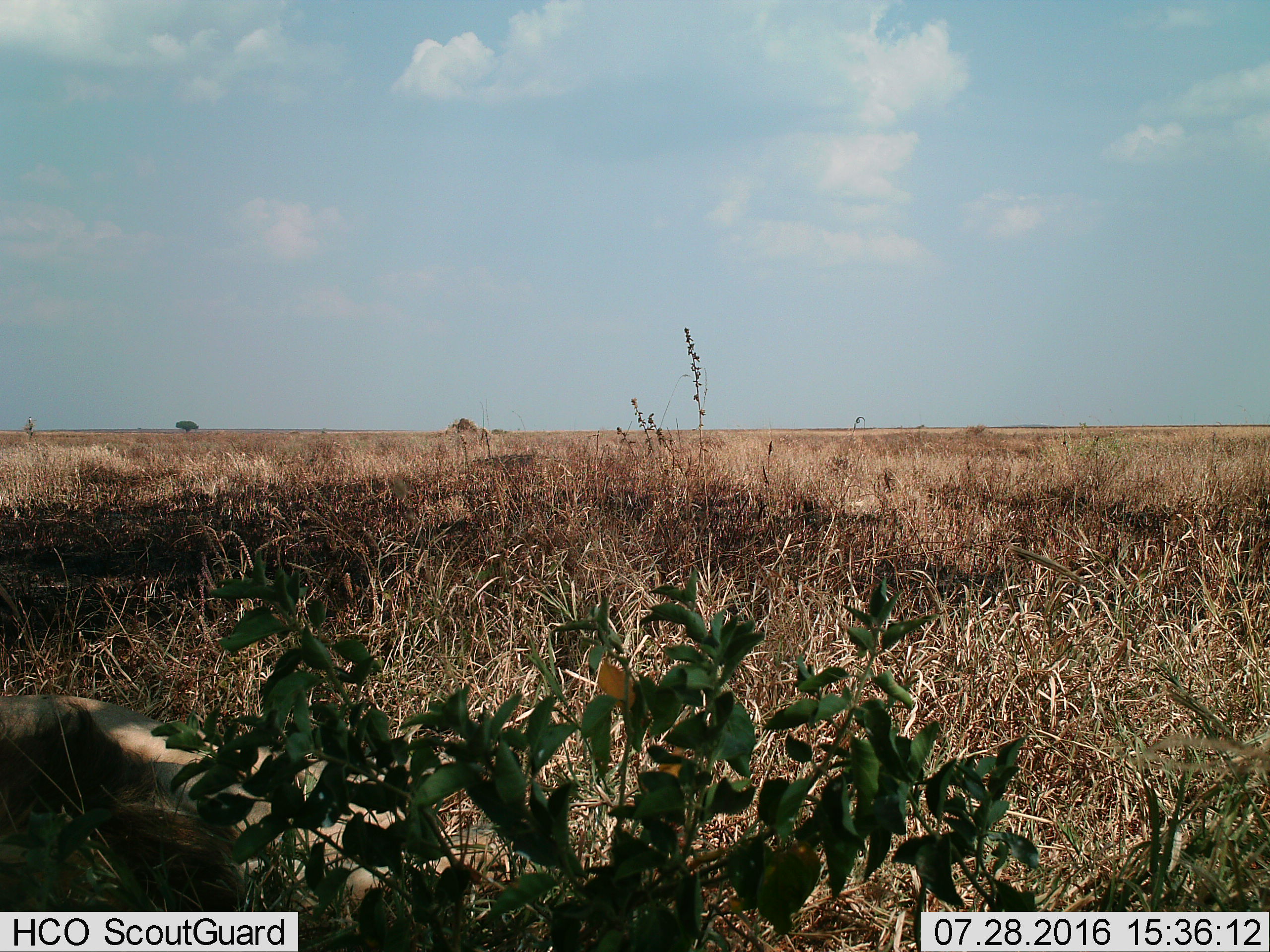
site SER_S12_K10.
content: unidentified animal